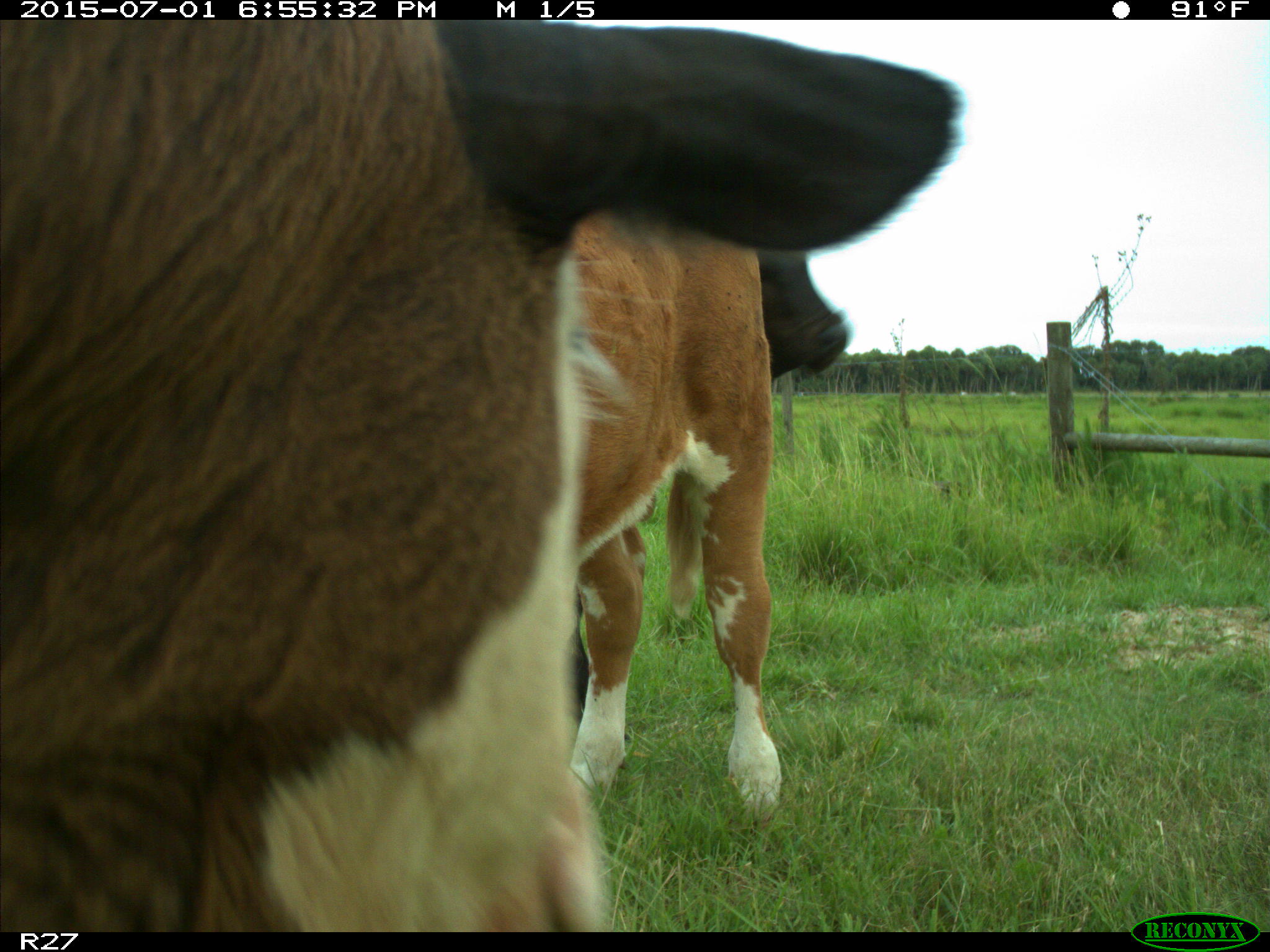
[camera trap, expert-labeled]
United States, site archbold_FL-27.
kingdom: Animalia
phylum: Chordata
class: Mammalia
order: Artiodactyla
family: Bovidae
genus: Bos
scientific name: Bos taurus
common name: domestic cow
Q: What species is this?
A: Bos taurus (domestic cow).